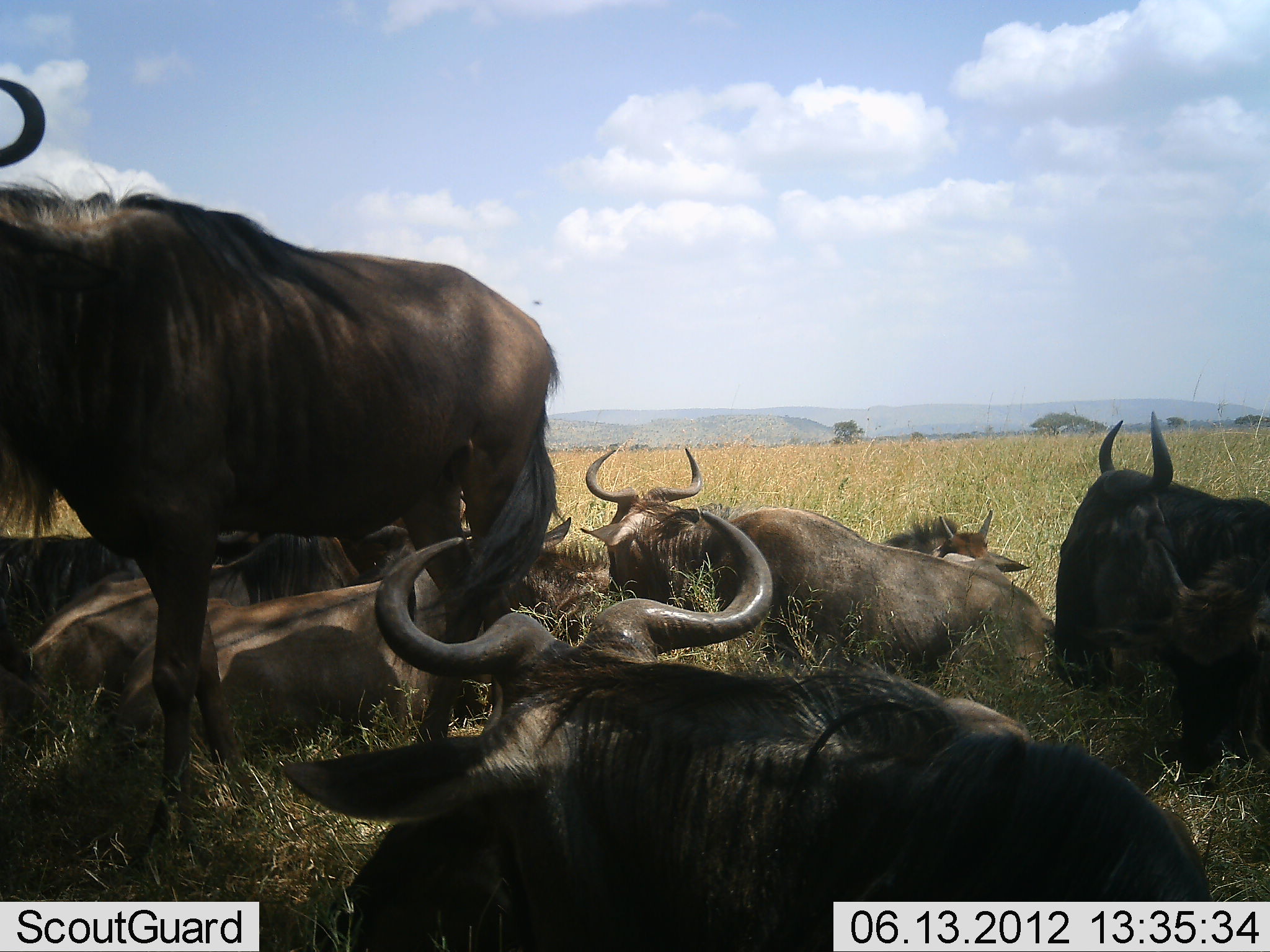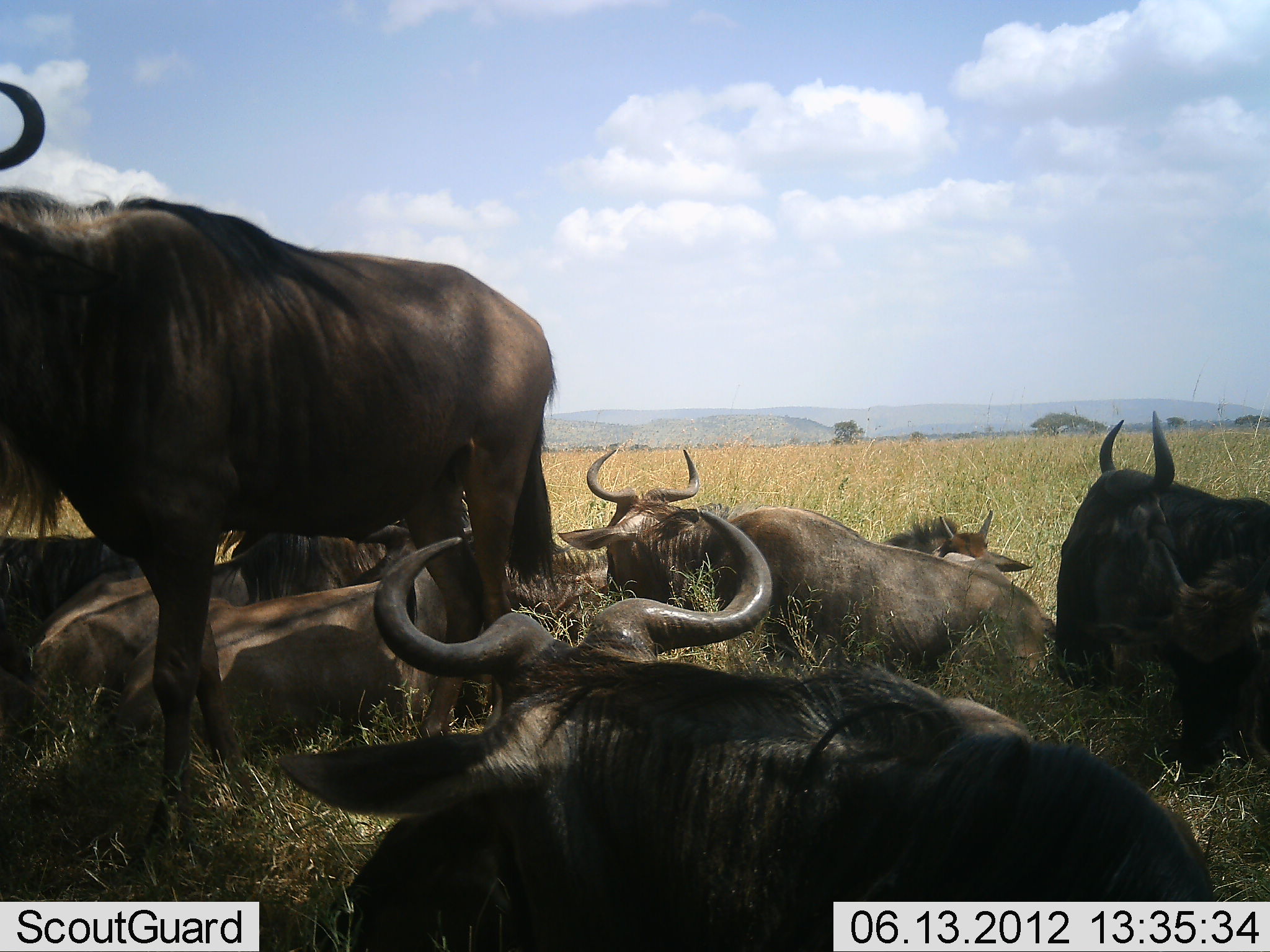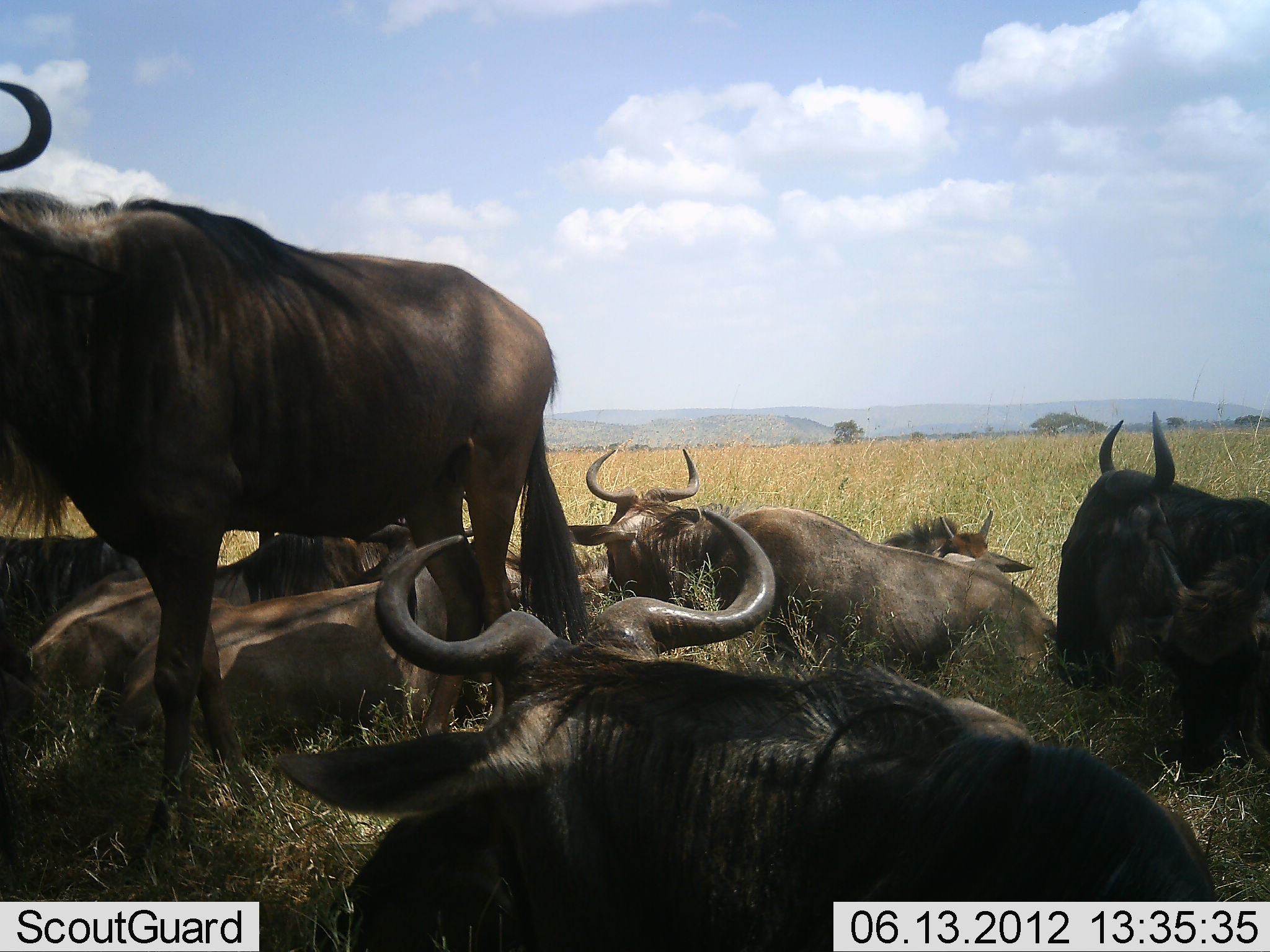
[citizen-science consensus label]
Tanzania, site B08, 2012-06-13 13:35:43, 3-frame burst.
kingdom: Animalia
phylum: Chordata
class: Mammalia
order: Artiodactyla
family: Bovidae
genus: Connochaetes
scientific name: Connochaetes taurinus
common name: blue wildebeest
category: wildebeest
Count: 8.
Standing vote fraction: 100%.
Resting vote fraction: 100%.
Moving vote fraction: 0%.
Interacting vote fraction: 0%.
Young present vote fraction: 20%.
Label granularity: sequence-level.